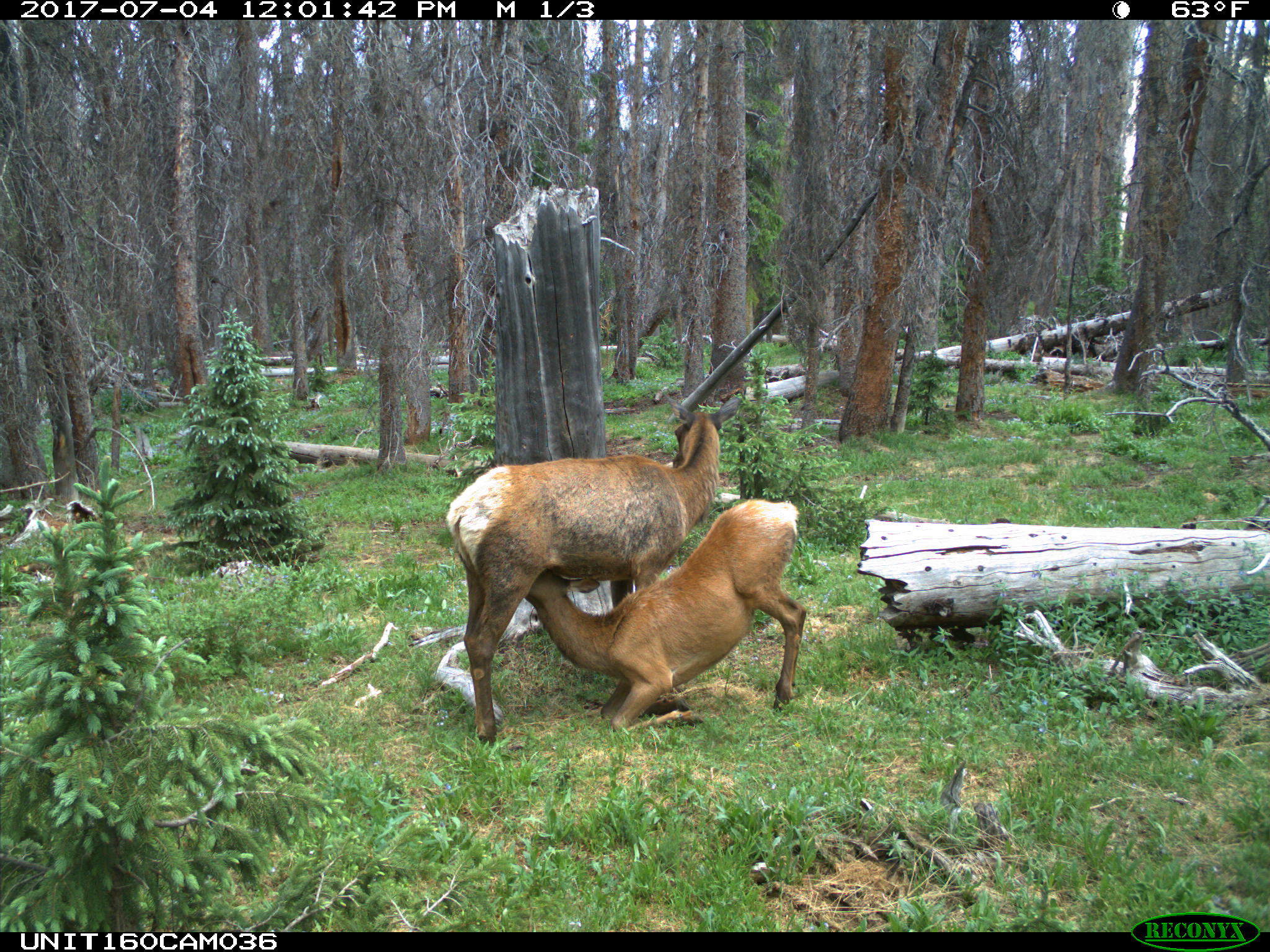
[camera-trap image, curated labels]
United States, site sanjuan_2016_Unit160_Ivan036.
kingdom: Animalia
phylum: Chordata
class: Mammalia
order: Artiodactyla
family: Cervidae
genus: Cervus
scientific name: Cervus elaphus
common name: red deer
Cervus elaphus (red deer).